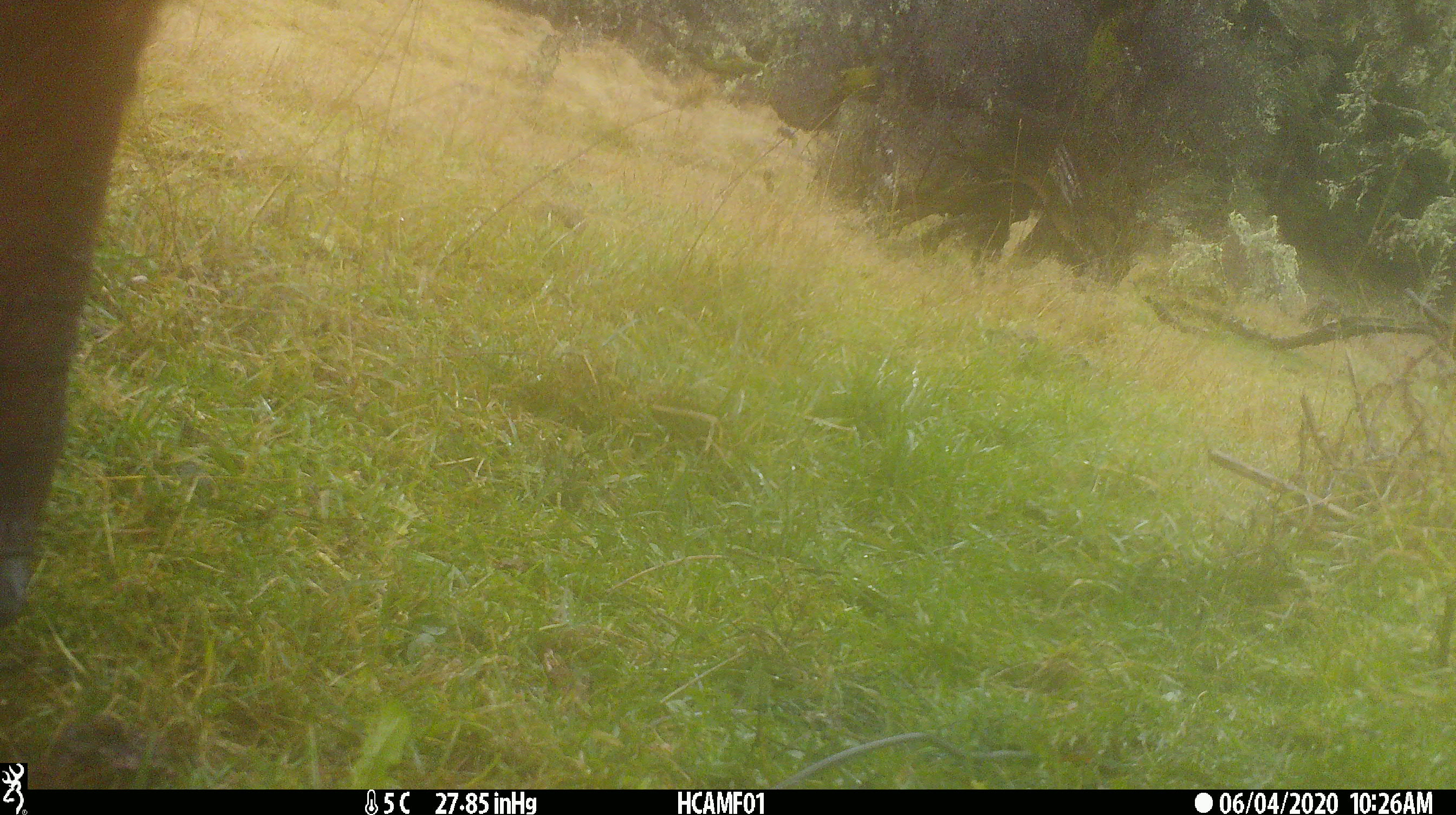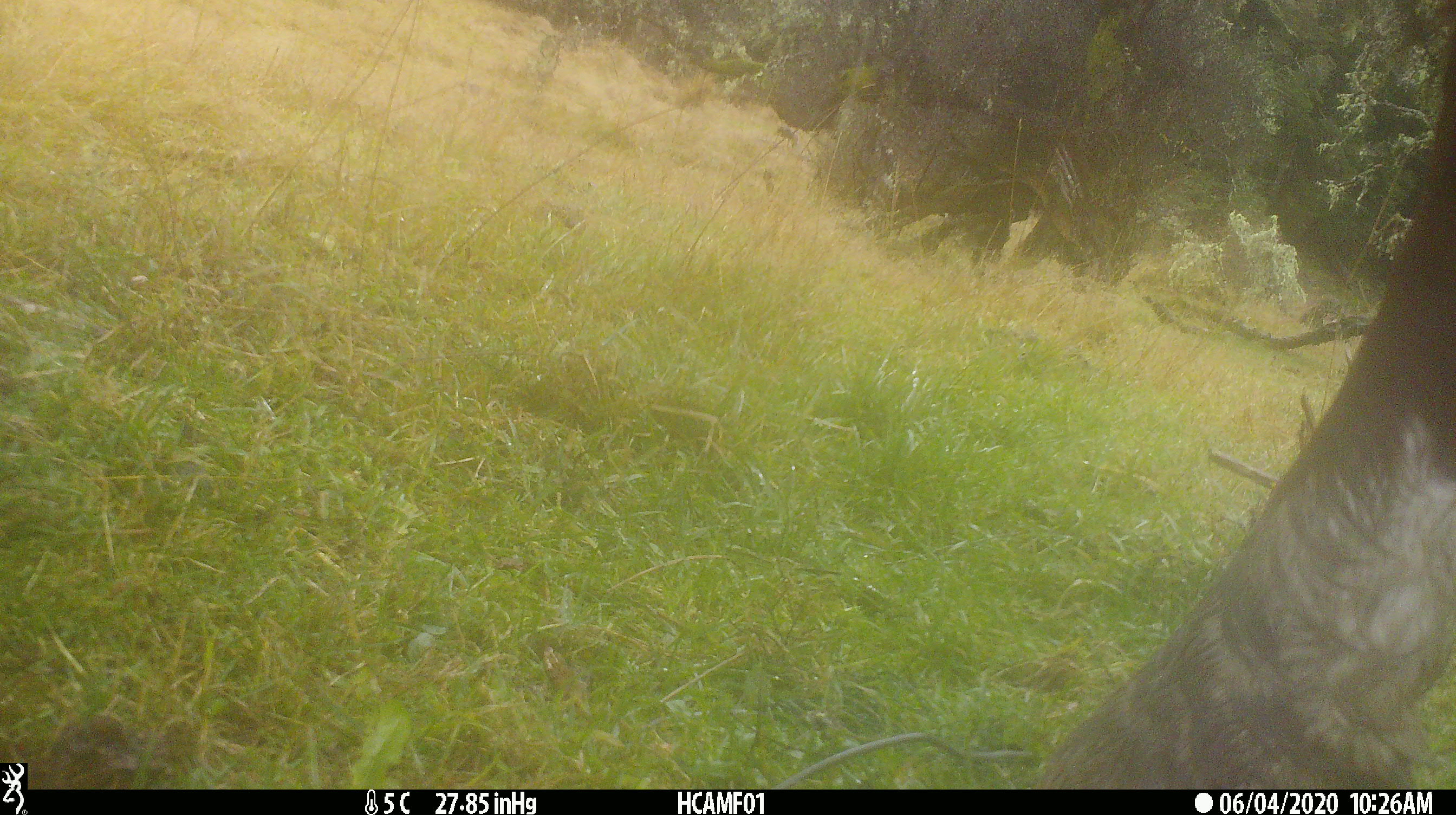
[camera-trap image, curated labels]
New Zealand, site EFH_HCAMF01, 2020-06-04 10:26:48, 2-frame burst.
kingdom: Animalia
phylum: Chordata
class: Mammalia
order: Artiodactyla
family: Bovidae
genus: Bos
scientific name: Bos taurus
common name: domestic cow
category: cow